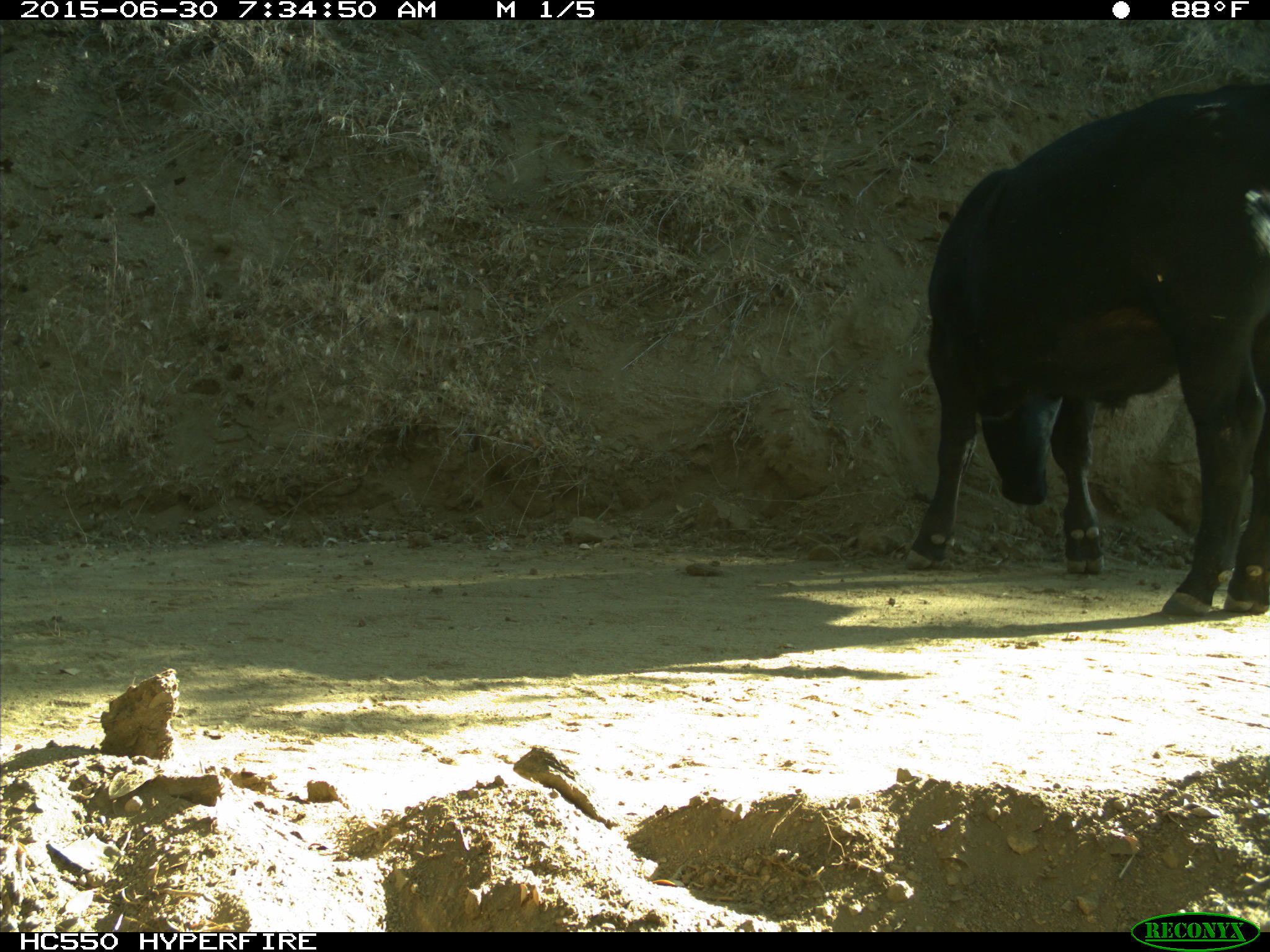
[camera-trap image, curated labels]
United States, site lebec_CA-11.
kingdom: Animalia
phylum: Chordata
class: Mammalia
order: Artiodactyla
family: Bovidae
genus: Bos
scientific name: Bos taurus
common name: domestic cow